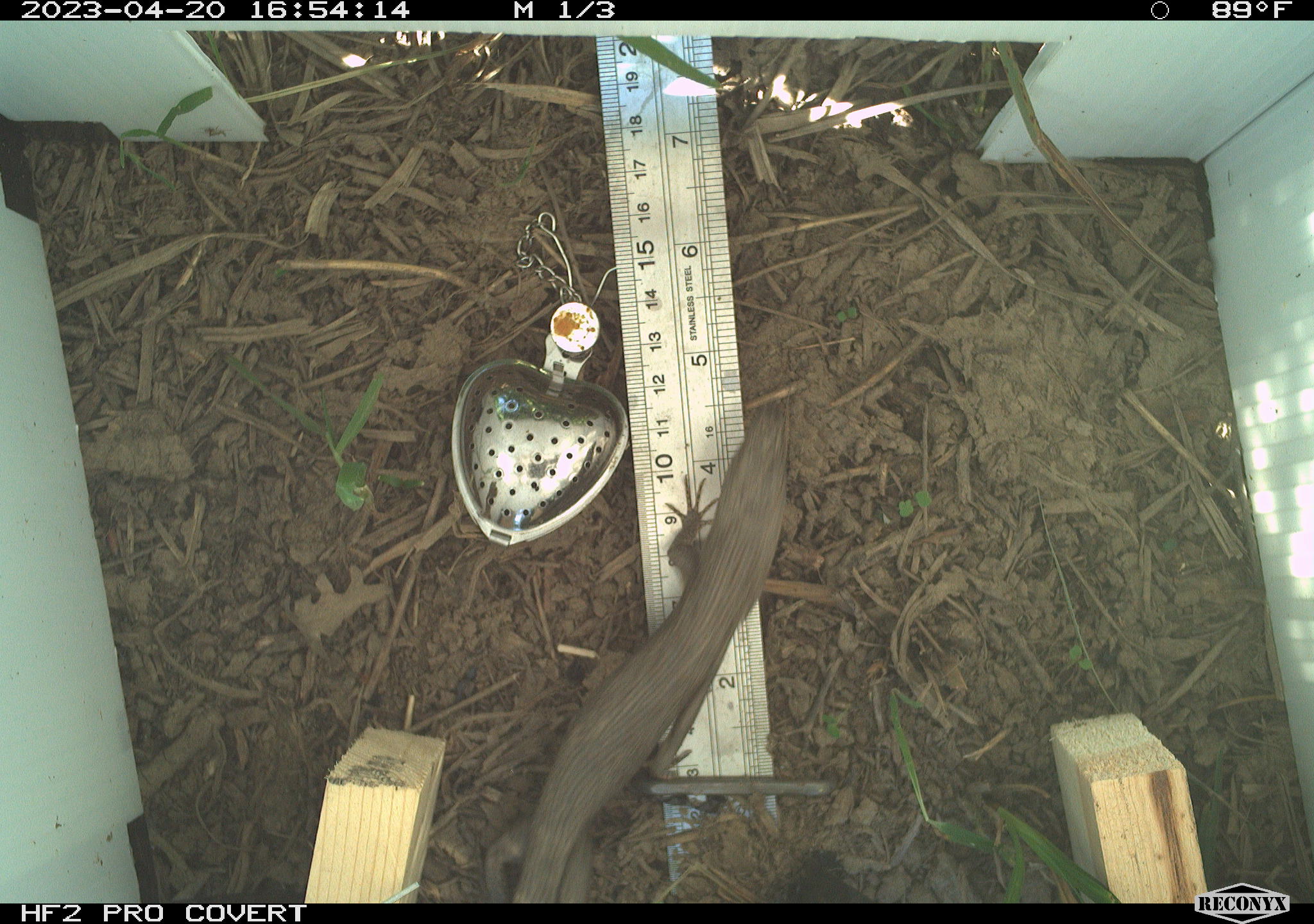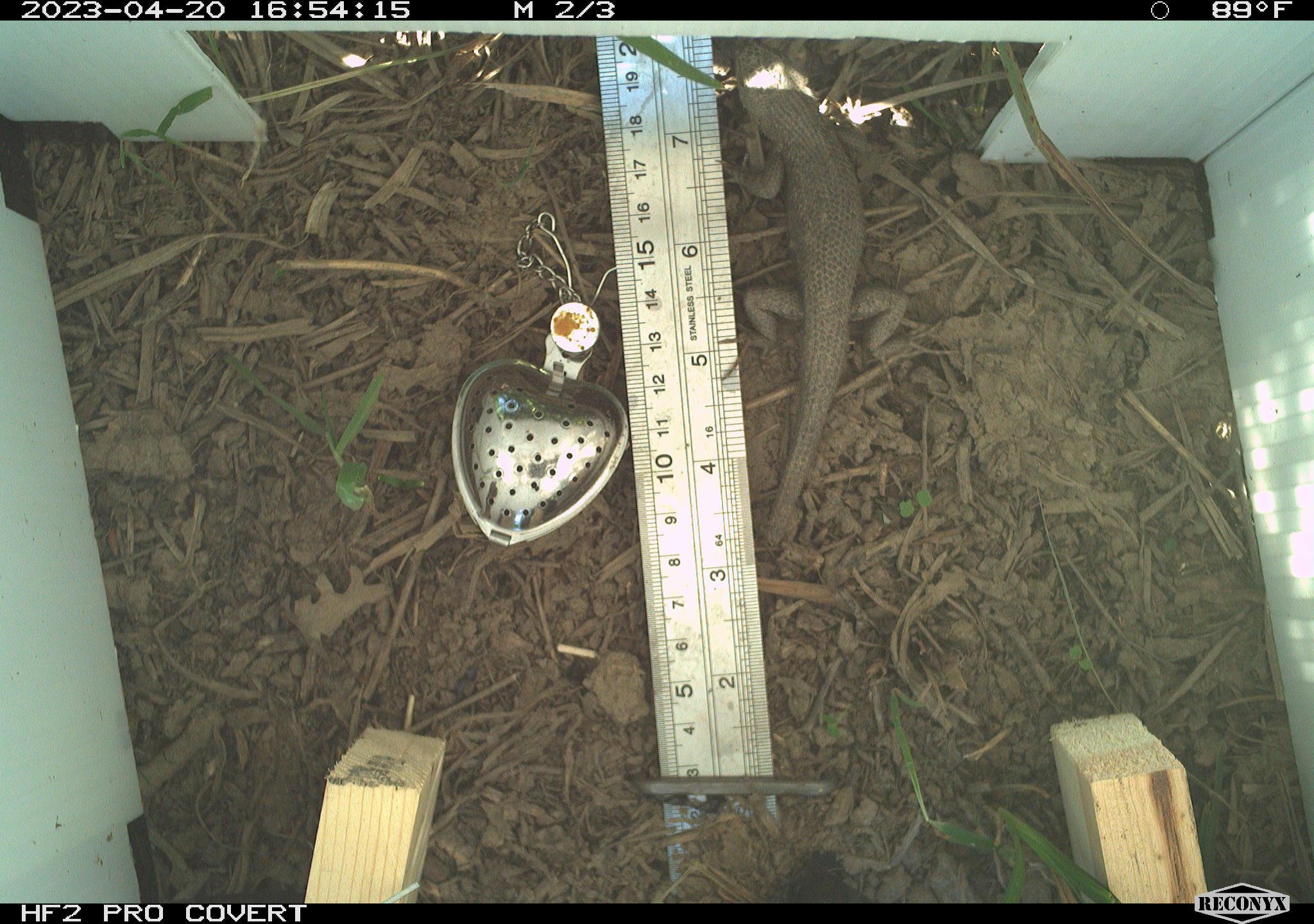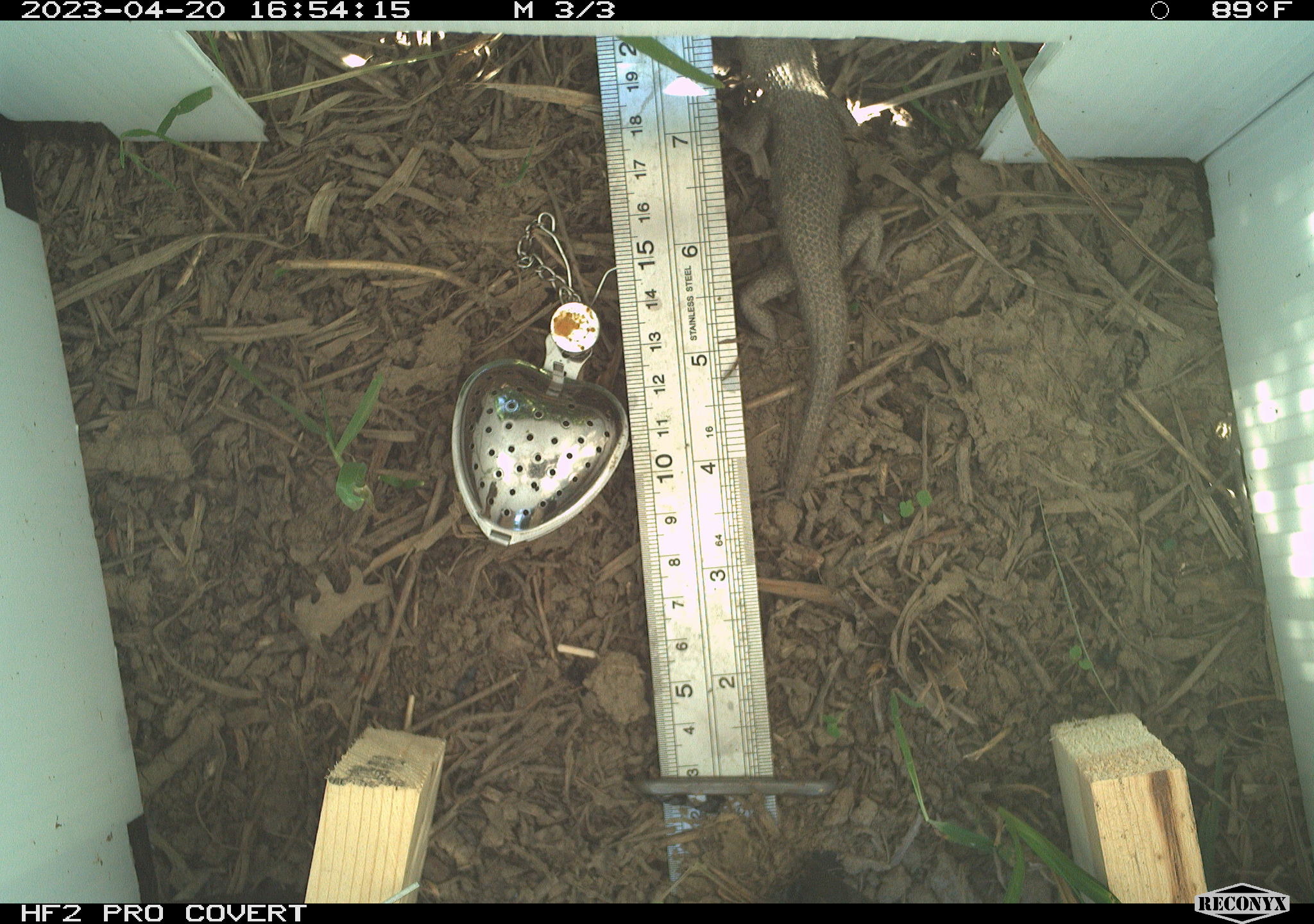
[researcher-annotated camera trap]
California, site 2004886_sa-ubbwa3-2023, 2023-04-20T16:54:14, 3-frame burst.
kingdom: Animalia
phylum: Chordata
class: Reptilia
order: Squamata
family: Phrynosomatidae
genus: Sceloporus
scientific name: Sceloporus occidentalis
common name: western fence lizard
Western fence lizard (Sceloporus occidentalis).